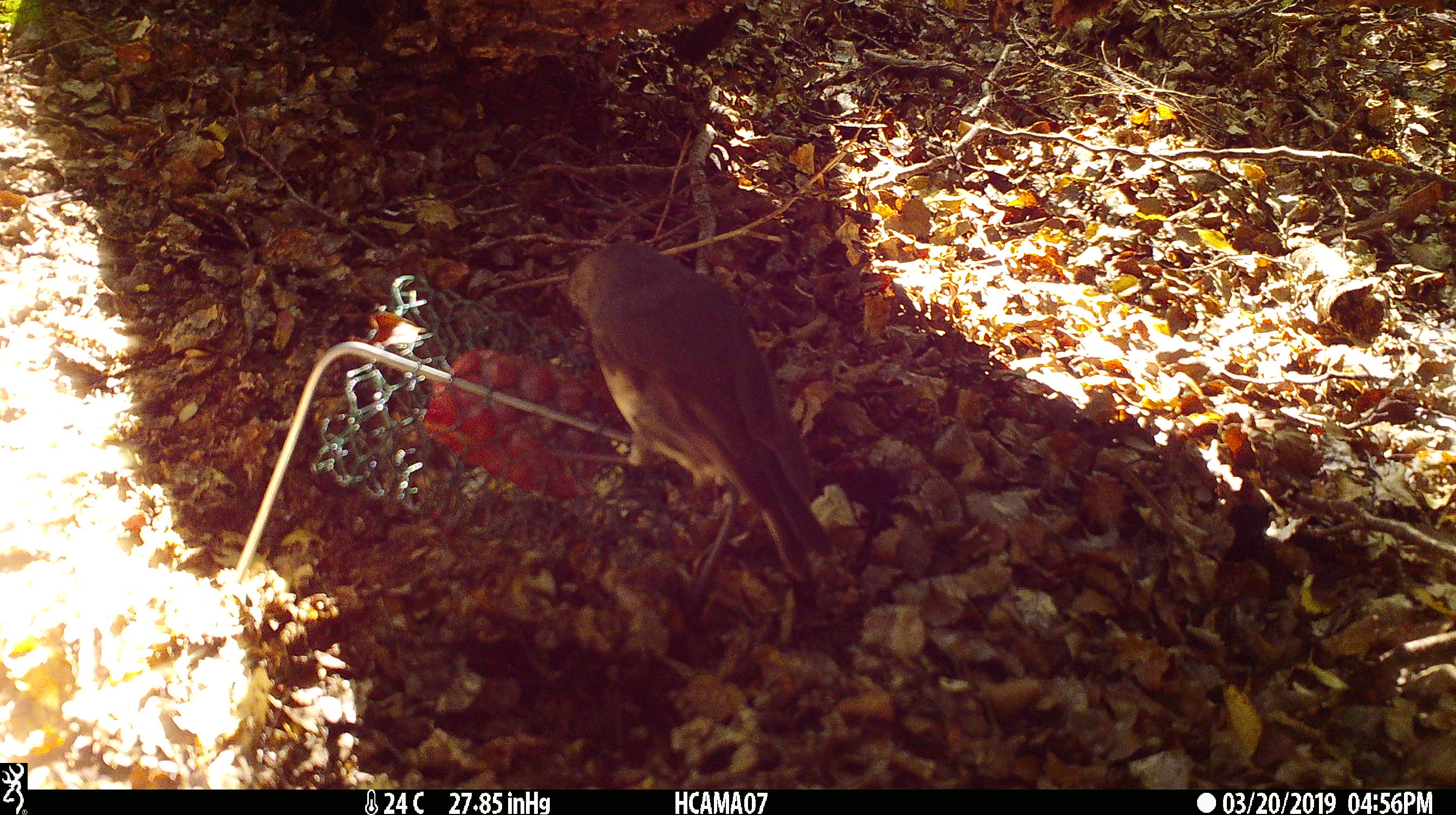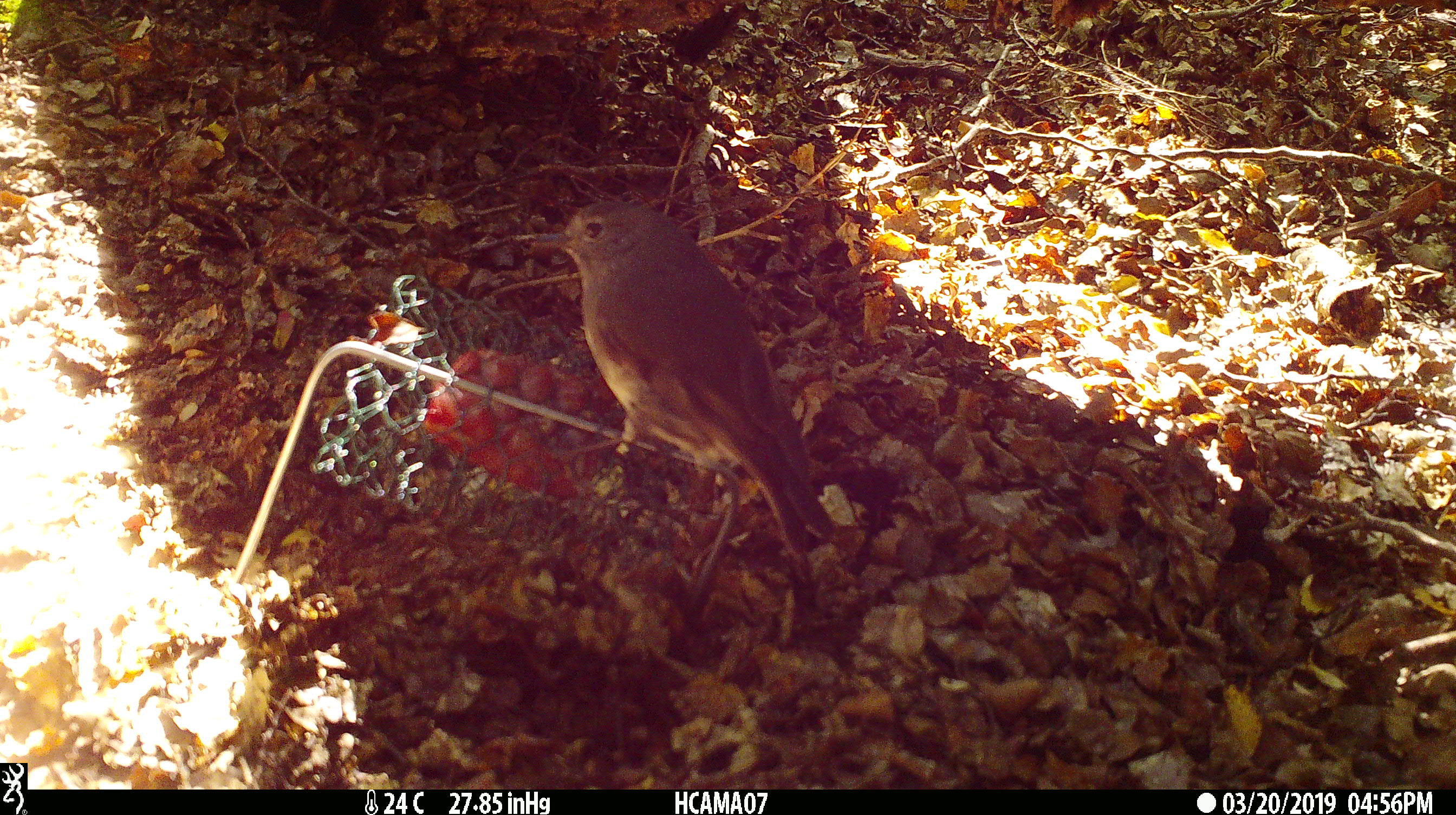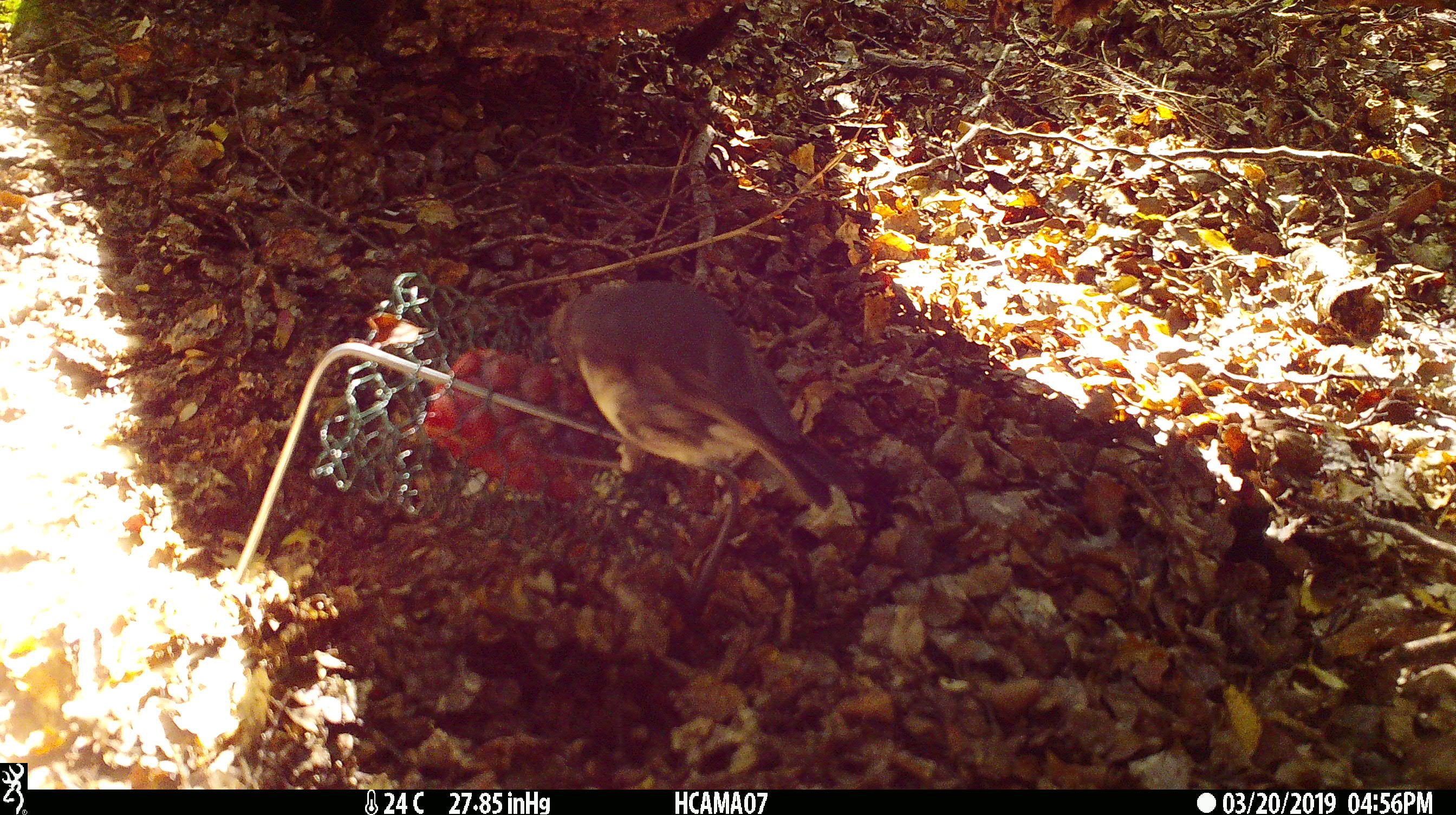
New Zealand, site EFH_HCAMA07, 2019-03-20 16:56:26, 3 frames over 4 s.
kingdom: Animalia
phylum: Chordata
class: Aves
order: Passeriformes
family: Petroicidae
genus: Petroica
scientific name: Petroica australis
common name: new zealand robin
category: robin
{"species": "robin (new zealand robin) (Petroica australis)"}